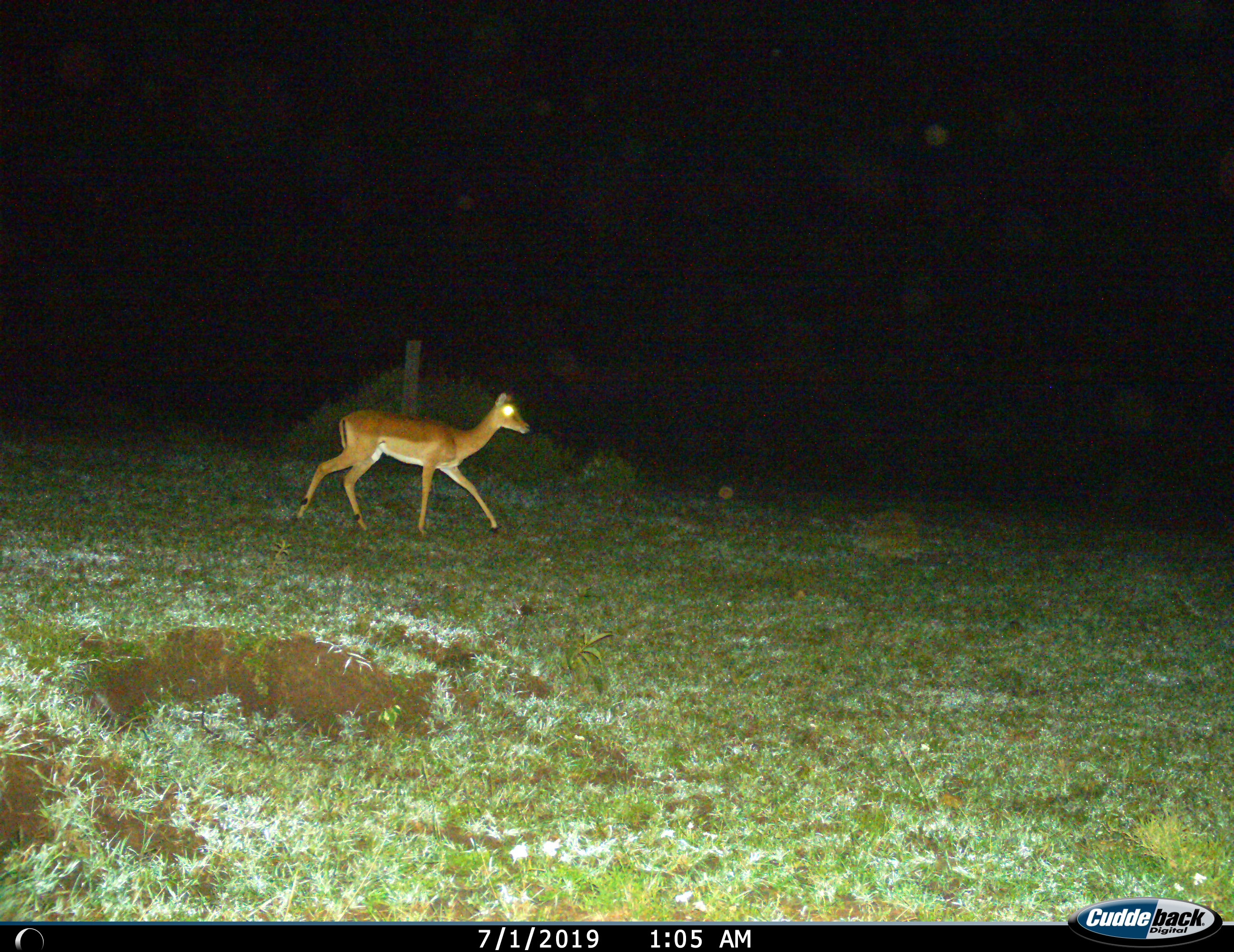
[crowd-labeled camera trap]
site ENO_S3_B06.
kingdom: Animalia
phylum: Chordata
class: Mammalia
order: Artiodactyla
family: Bovidae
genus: Aepyceros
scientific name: Aepyceros melampus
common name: impala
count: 1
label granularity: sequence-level